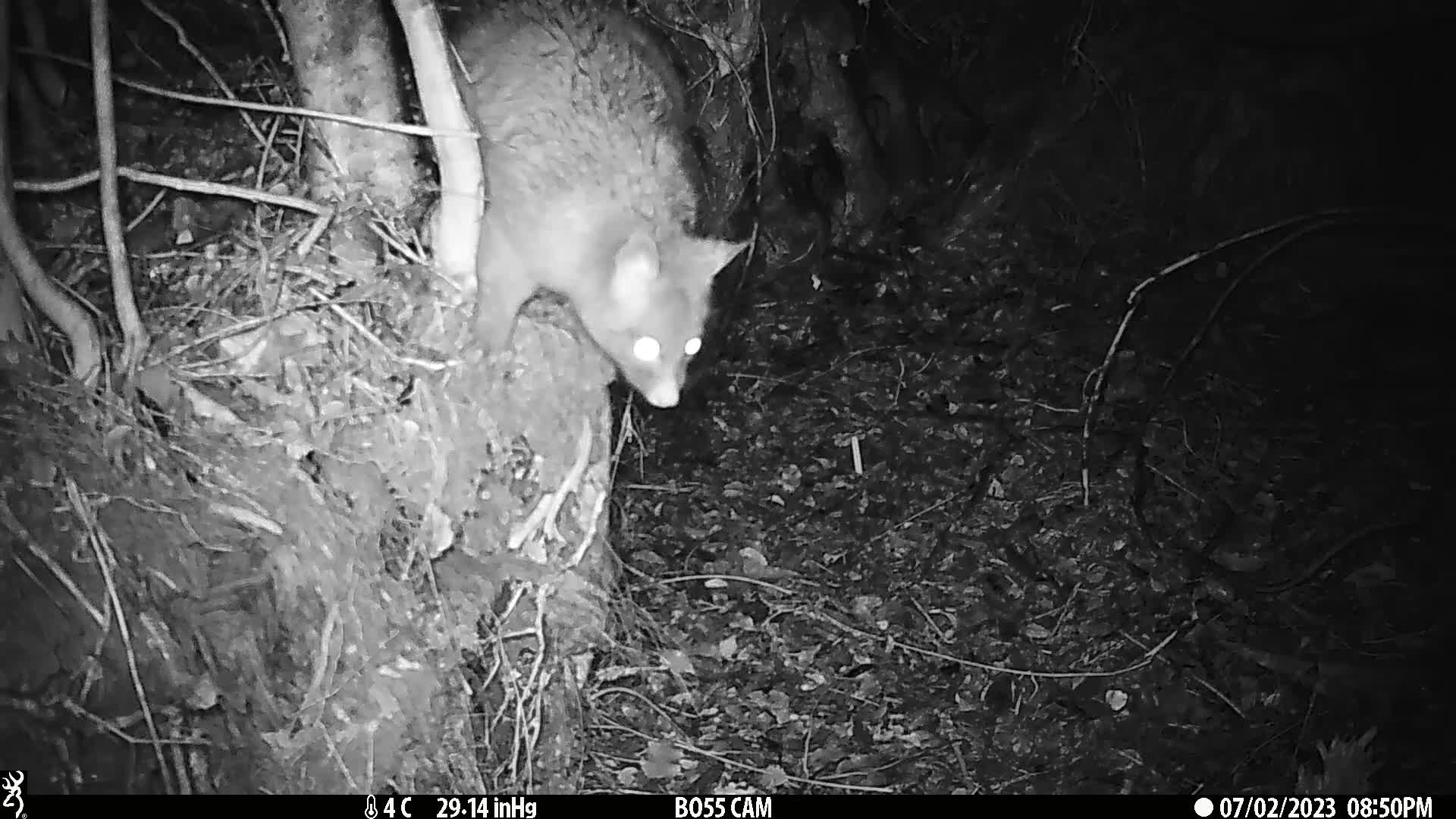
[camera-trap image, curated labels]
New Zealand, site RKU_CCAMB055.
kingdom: Animalia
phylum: Chordata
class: Mammalia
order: Diprotodontia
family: Phalangeridae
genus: Trichosurus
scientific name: Trichosurus vulpecula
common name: common brushtail possum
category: possum